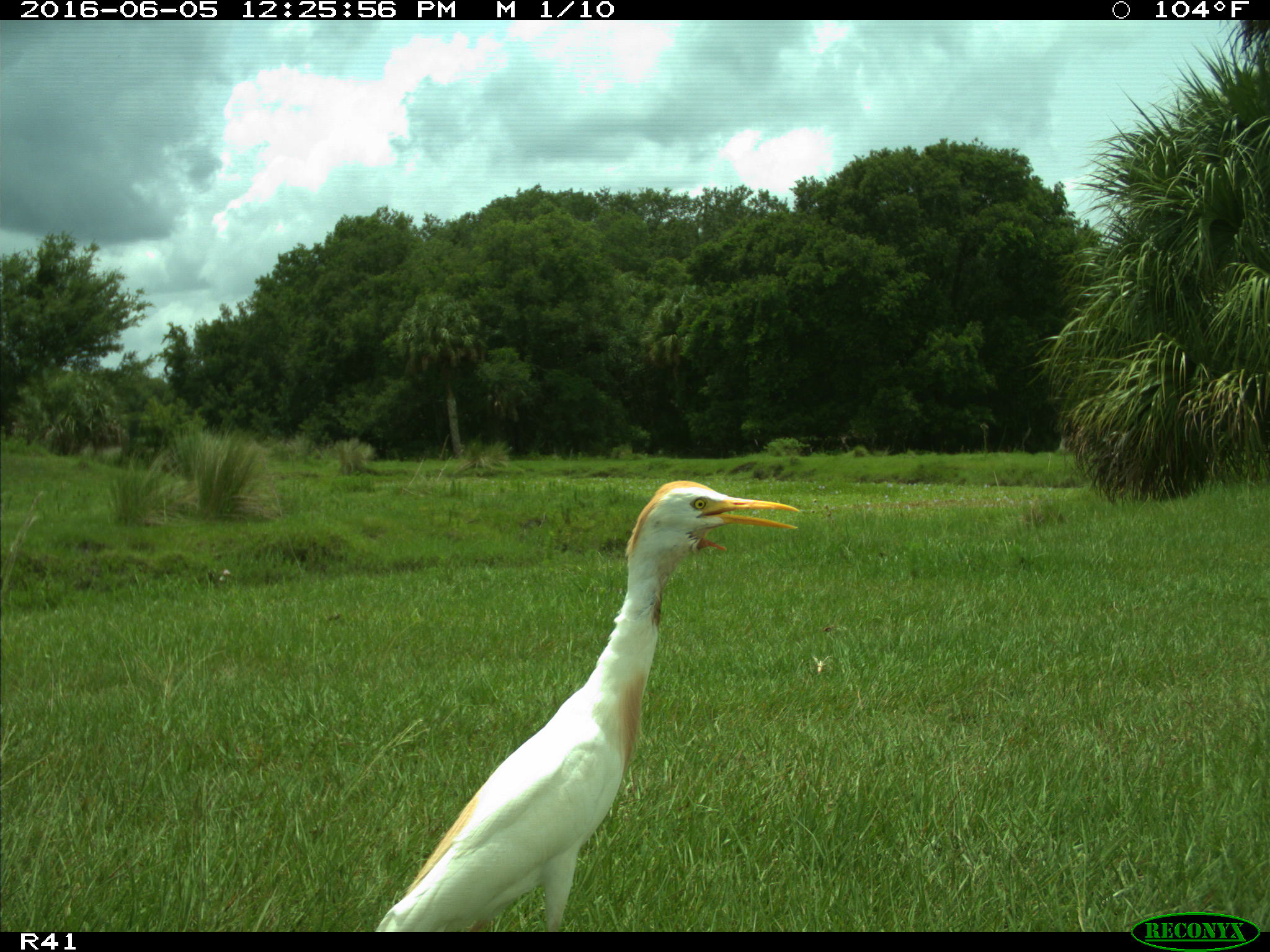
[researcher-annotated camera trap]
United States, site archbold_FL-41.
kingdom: Animalia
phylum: Chordata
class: Aves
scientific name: Aves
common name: birds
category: unidentified bird